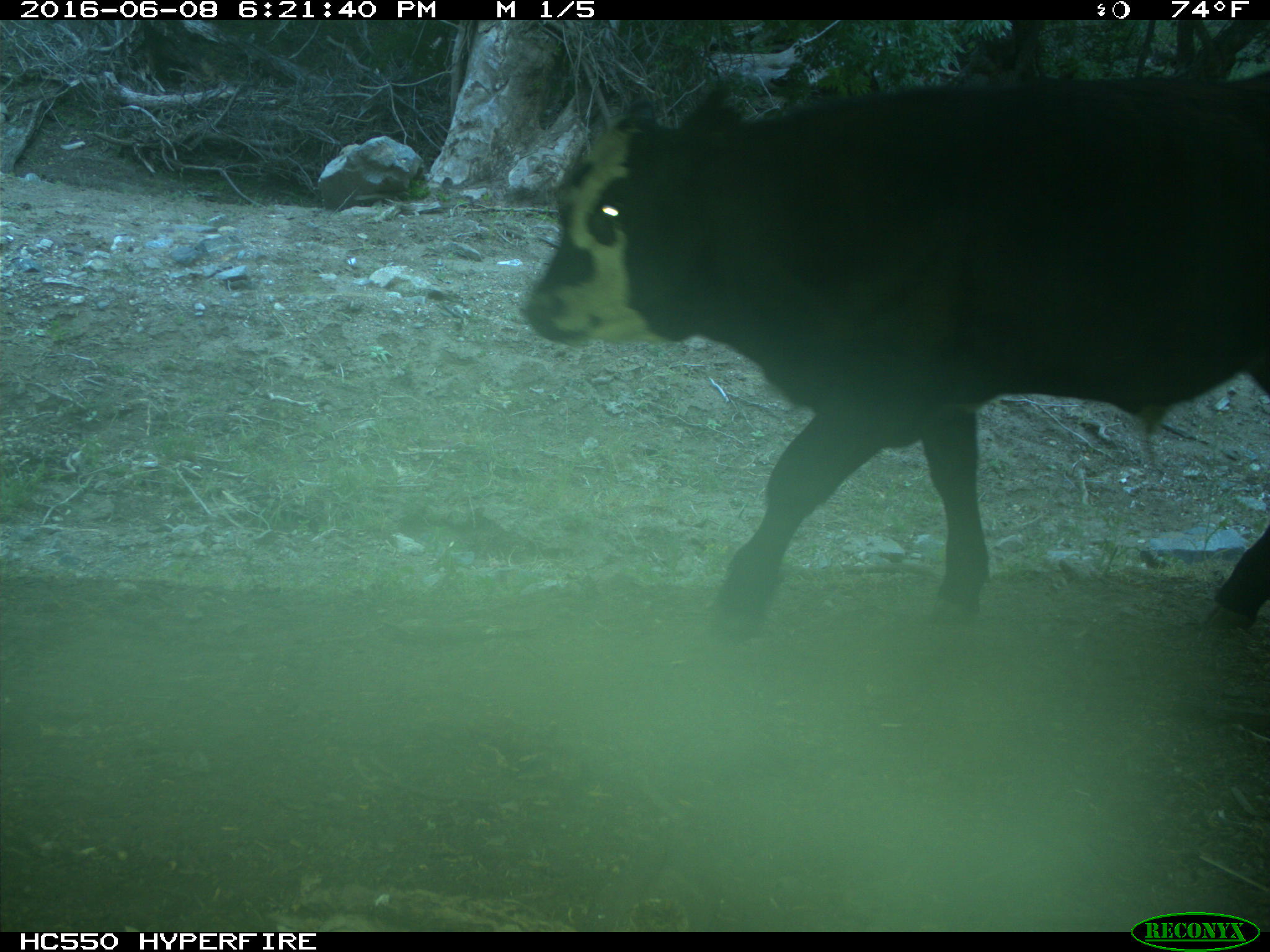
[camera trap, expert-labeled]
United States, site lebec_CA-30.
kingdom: Animalia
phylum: Chordata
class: Mammalia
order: Artiodactyla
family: Bovidae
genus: Bos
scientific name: Bos taurus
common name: domestic cow